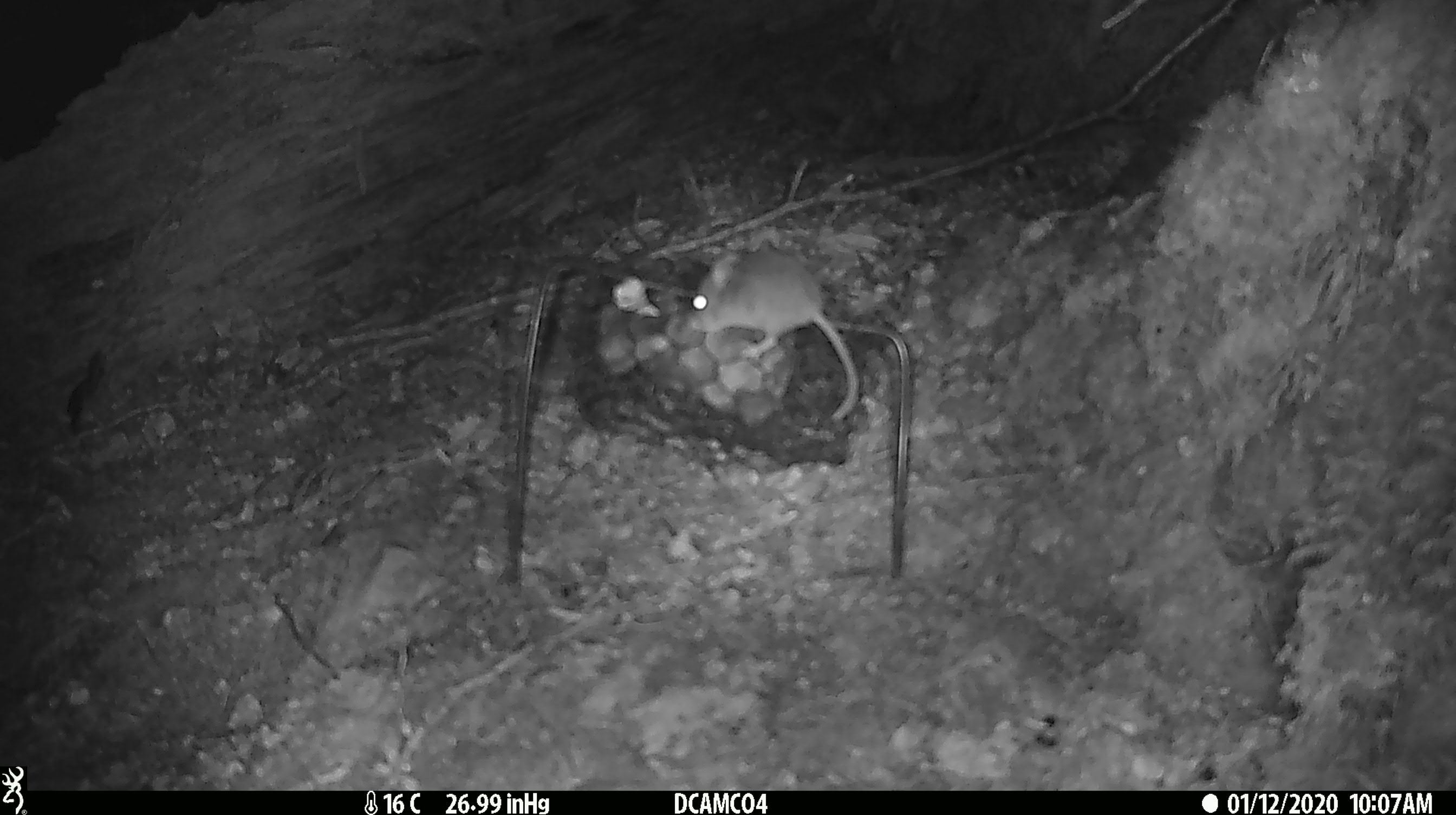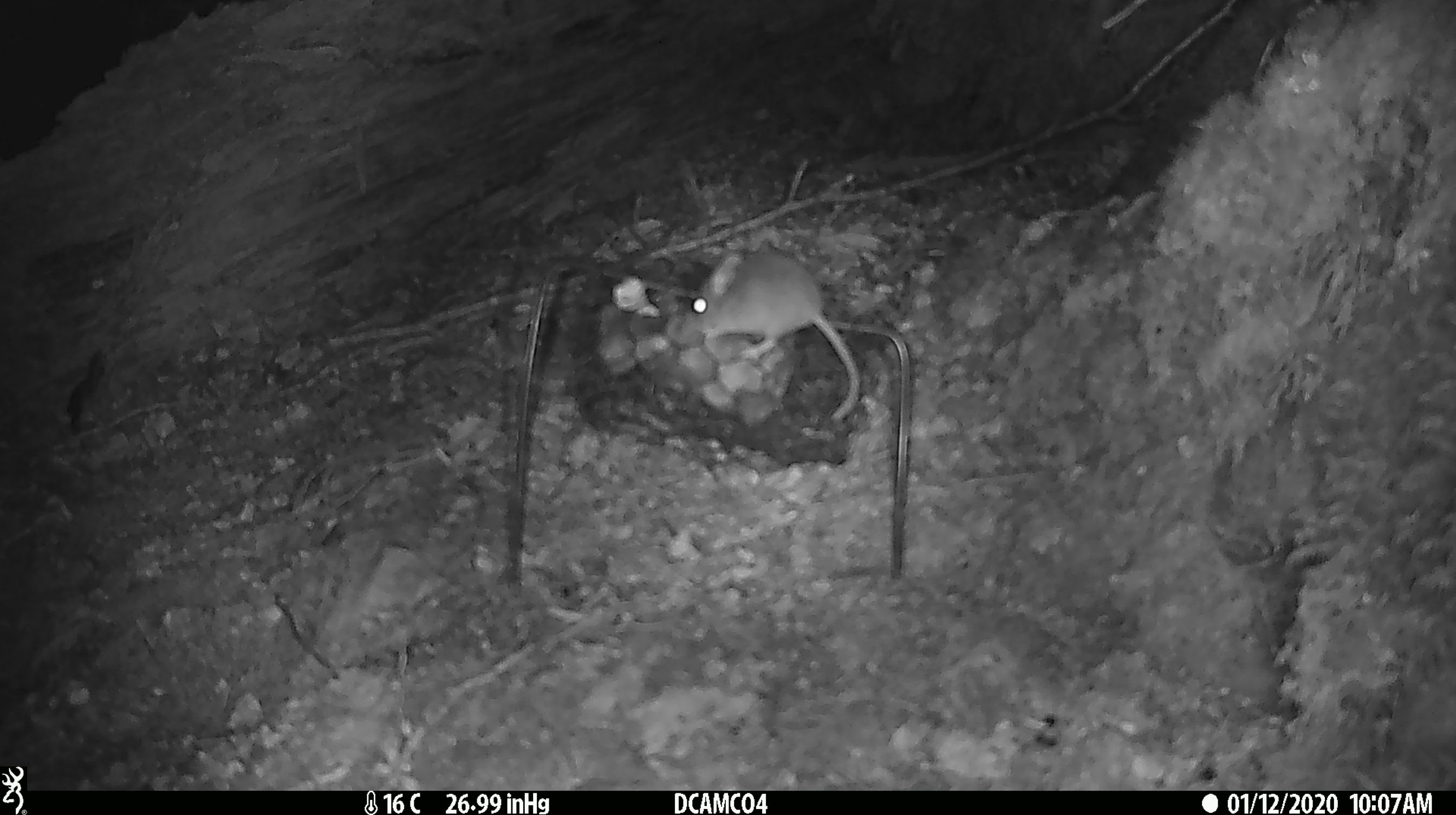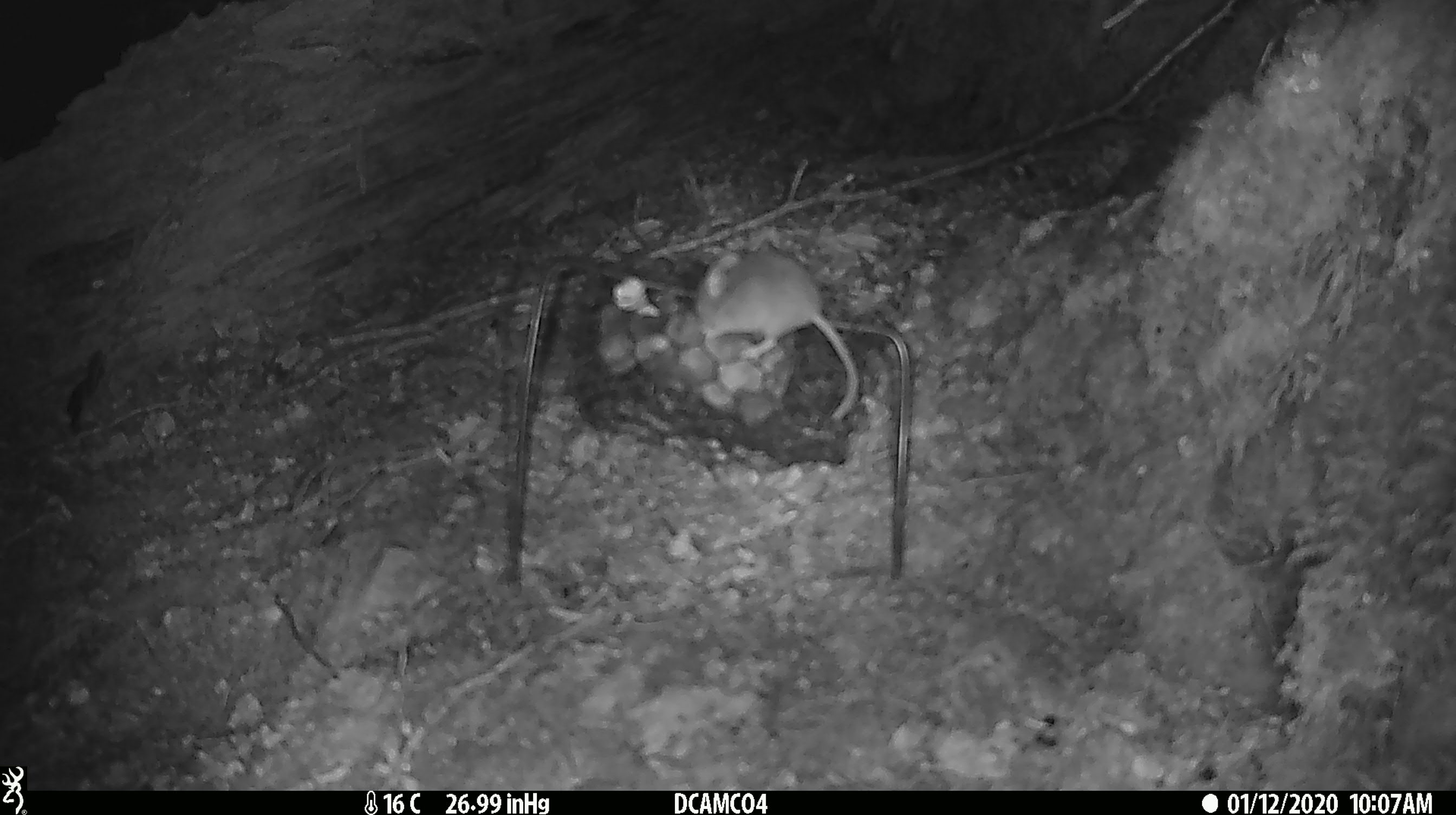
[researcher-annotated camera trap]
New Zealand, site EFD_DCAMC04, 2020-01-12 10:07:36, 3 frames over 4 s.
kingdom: Animalia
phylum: Chordata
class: Mammalia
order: Rodentia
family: Muridae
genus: Mus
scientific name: Mus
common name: mouse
Mouse (Mus).